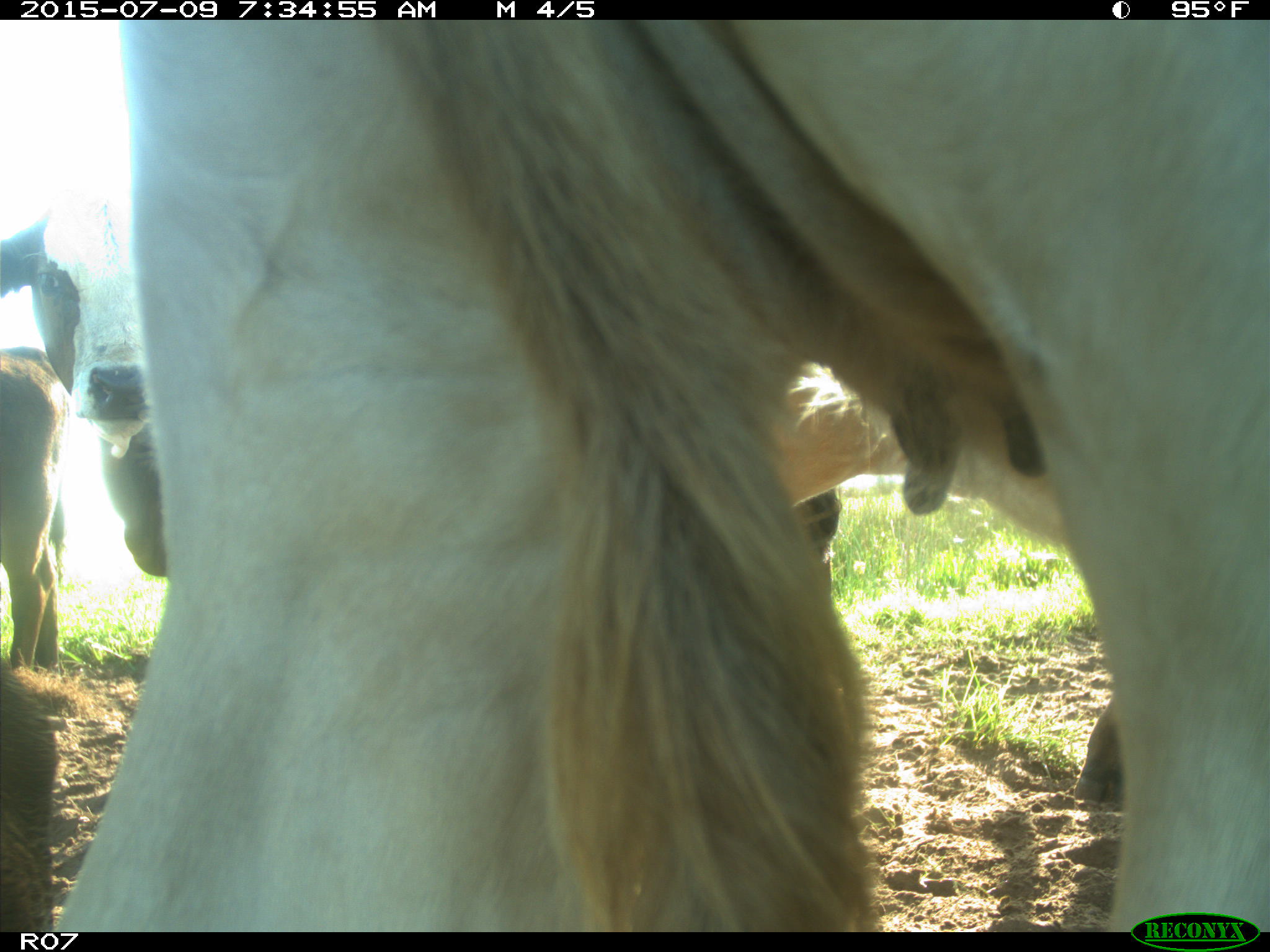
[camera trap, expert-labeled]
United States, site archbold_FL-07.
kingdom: Animalia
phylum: Chordata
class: Mammalia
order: Artiodactyla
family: Bovidae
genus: Bos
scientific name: Bos taurus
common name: domestic cow